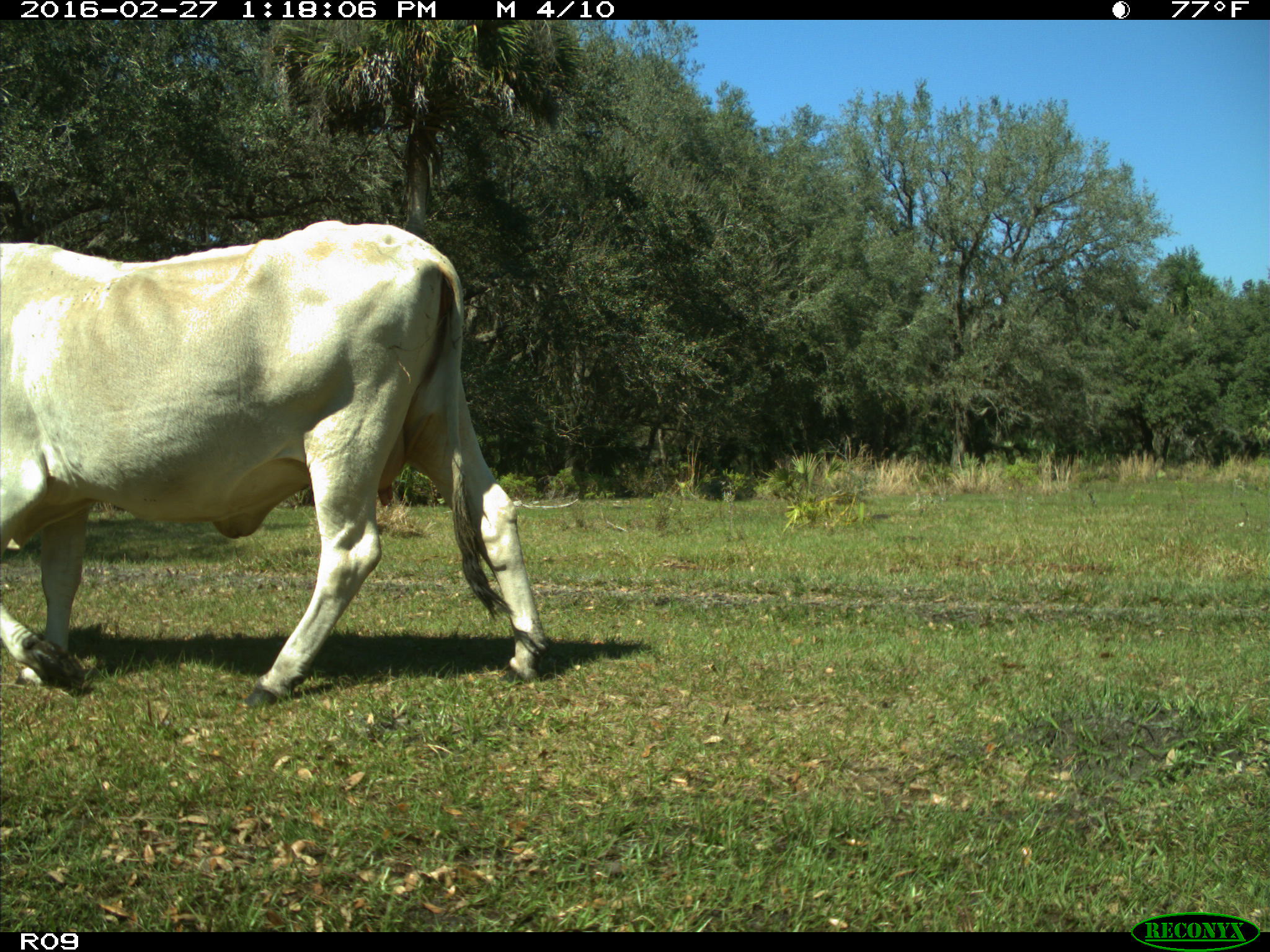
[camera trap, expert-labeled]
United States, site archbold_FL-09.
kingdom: Animalia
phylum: Chordata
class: Mammalia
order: Artiodactyla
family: Bovidae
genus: Bos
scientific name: Bos taurus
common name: domestic cow